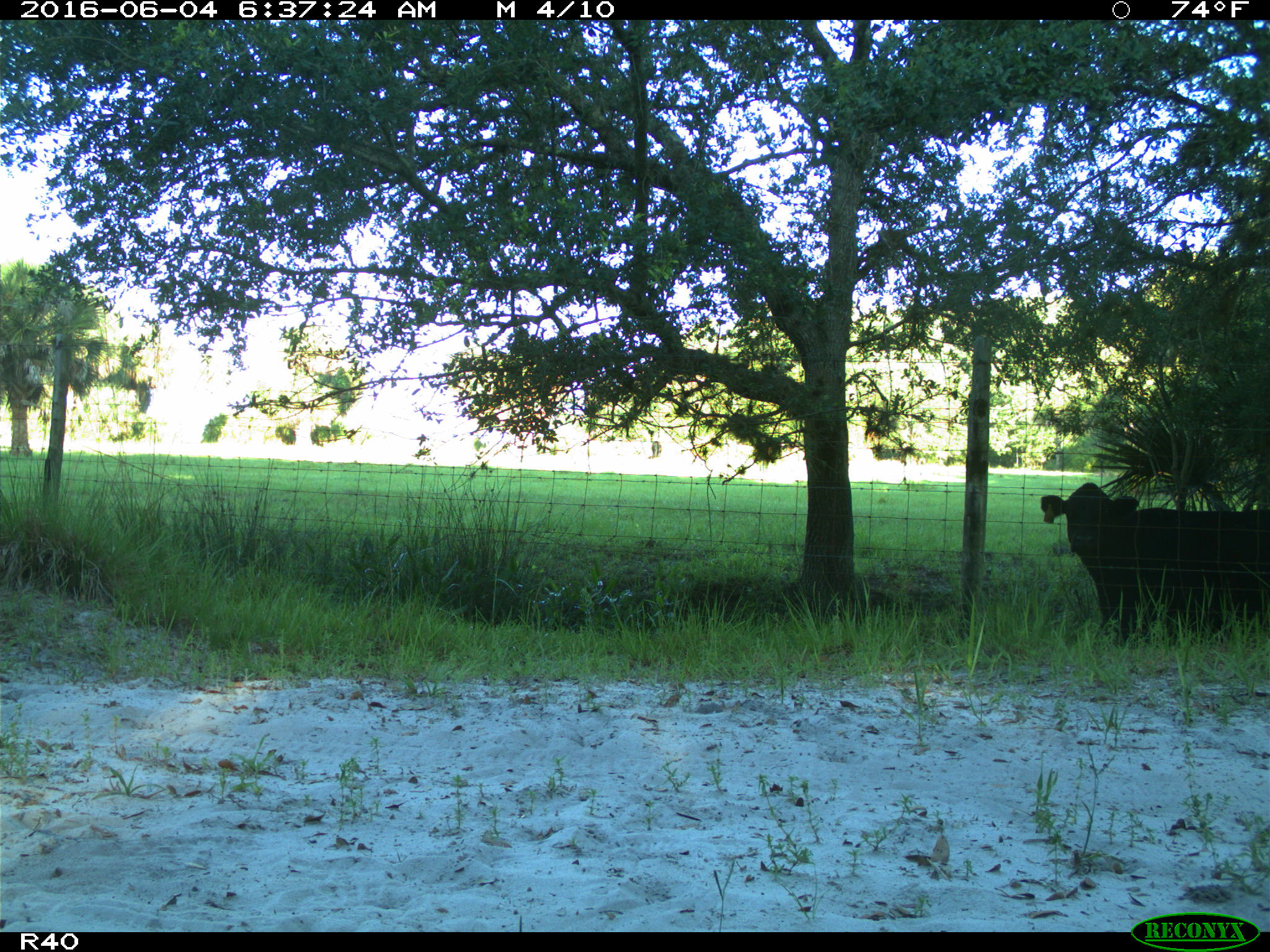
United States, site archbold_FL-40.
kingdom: Animalia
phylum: Chordata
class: Mammalia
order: Artiodactyla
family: Bovidae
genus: Bos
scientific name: Bos taurus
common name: domestic cow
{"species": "Bos taurus (domestic cow)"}